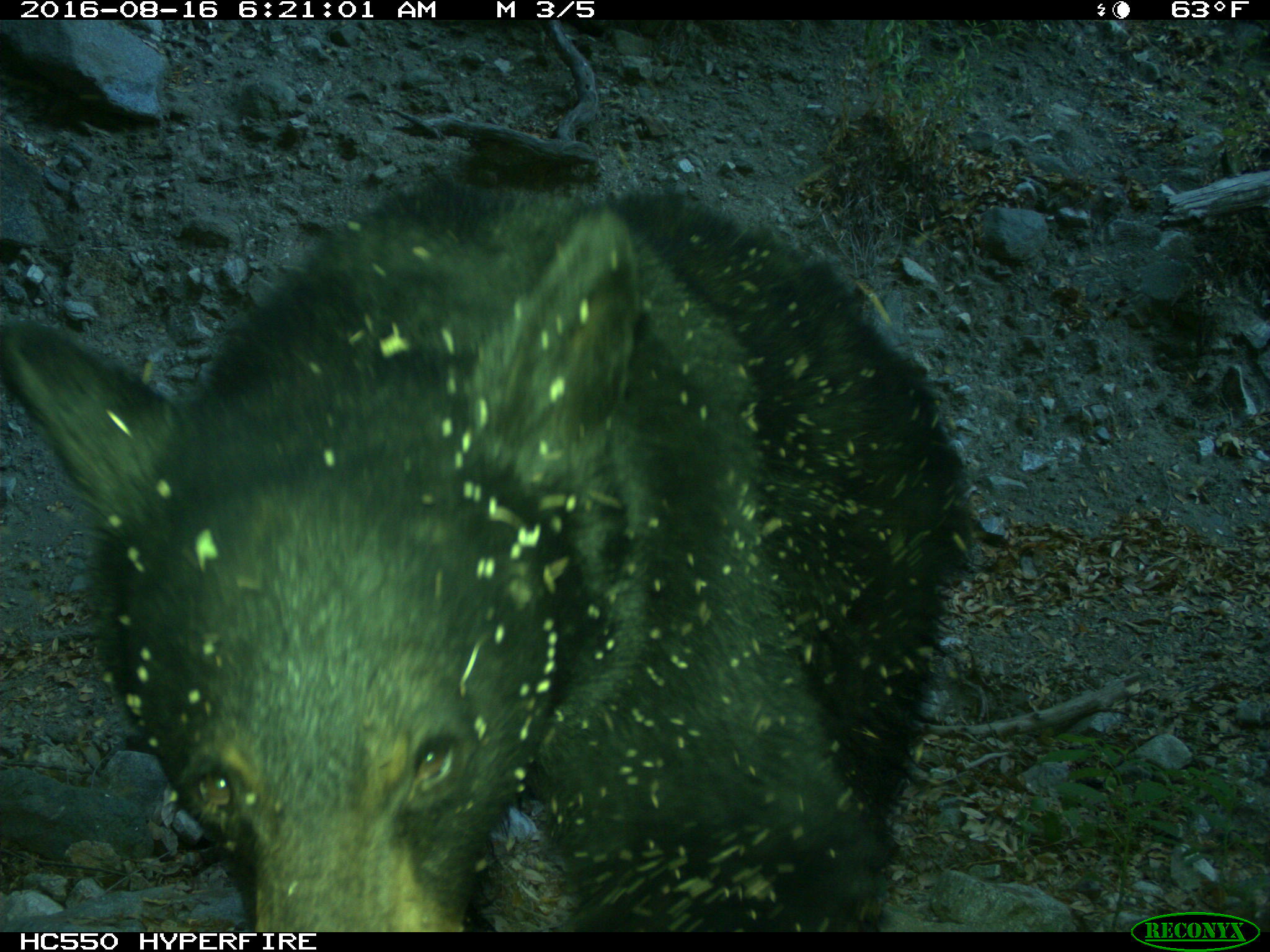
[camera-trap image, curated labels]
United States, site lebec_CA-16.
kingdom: Animalia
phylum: Chordata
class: Mammalia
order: Carnivora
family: Ursidae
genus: Ursus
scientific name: Ursus americanus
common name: american black bear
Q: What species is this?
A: Ursus americanus (american black bear).